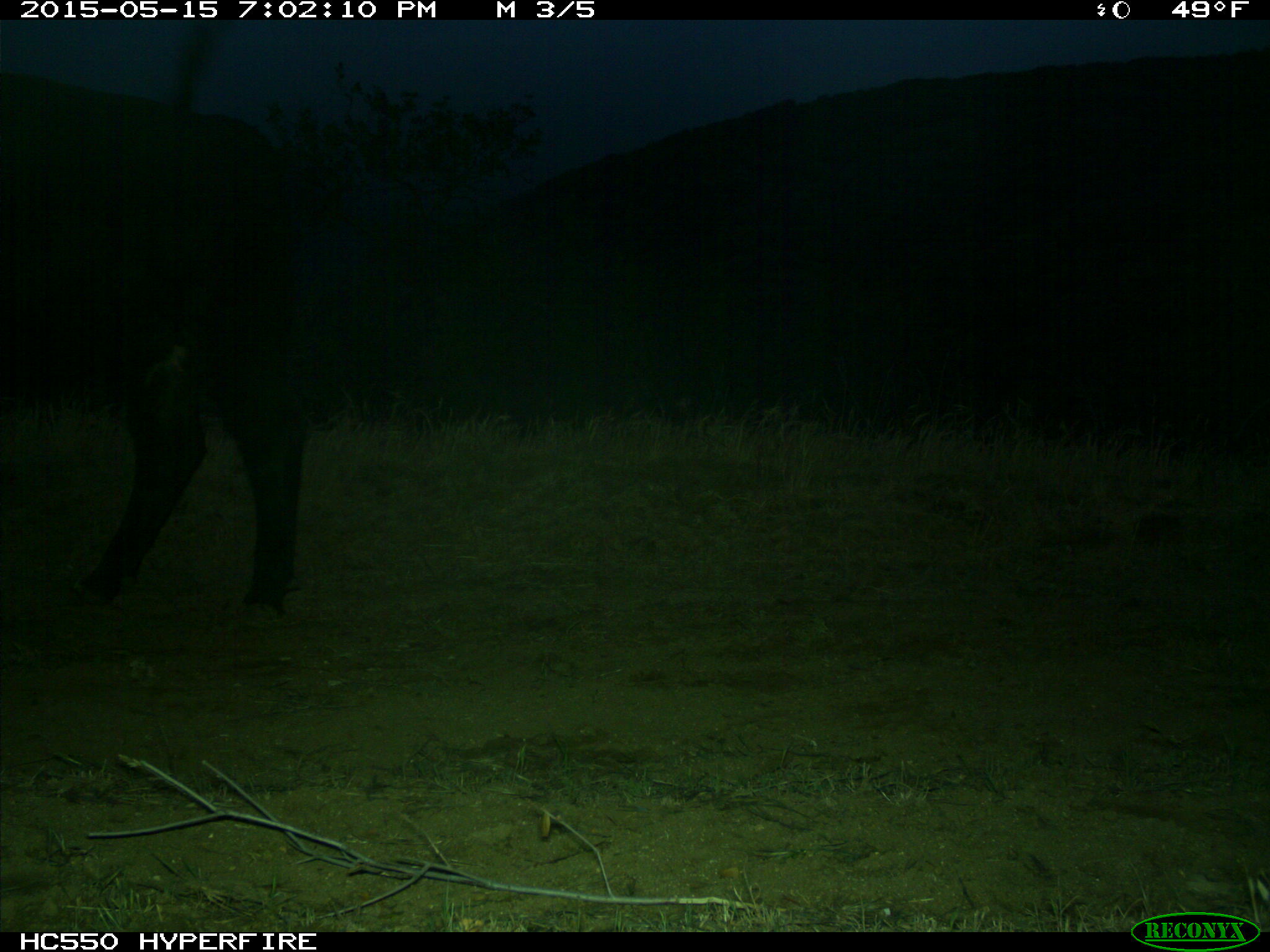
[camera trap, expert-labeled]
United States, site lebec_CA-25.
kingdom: Animalia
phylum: Chordata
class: Mammalia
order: Artiodactyla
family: Bovidae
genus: Bos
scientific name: Bos taurus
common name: domestic cow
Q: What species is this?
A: Bos taurus (domestic cow).